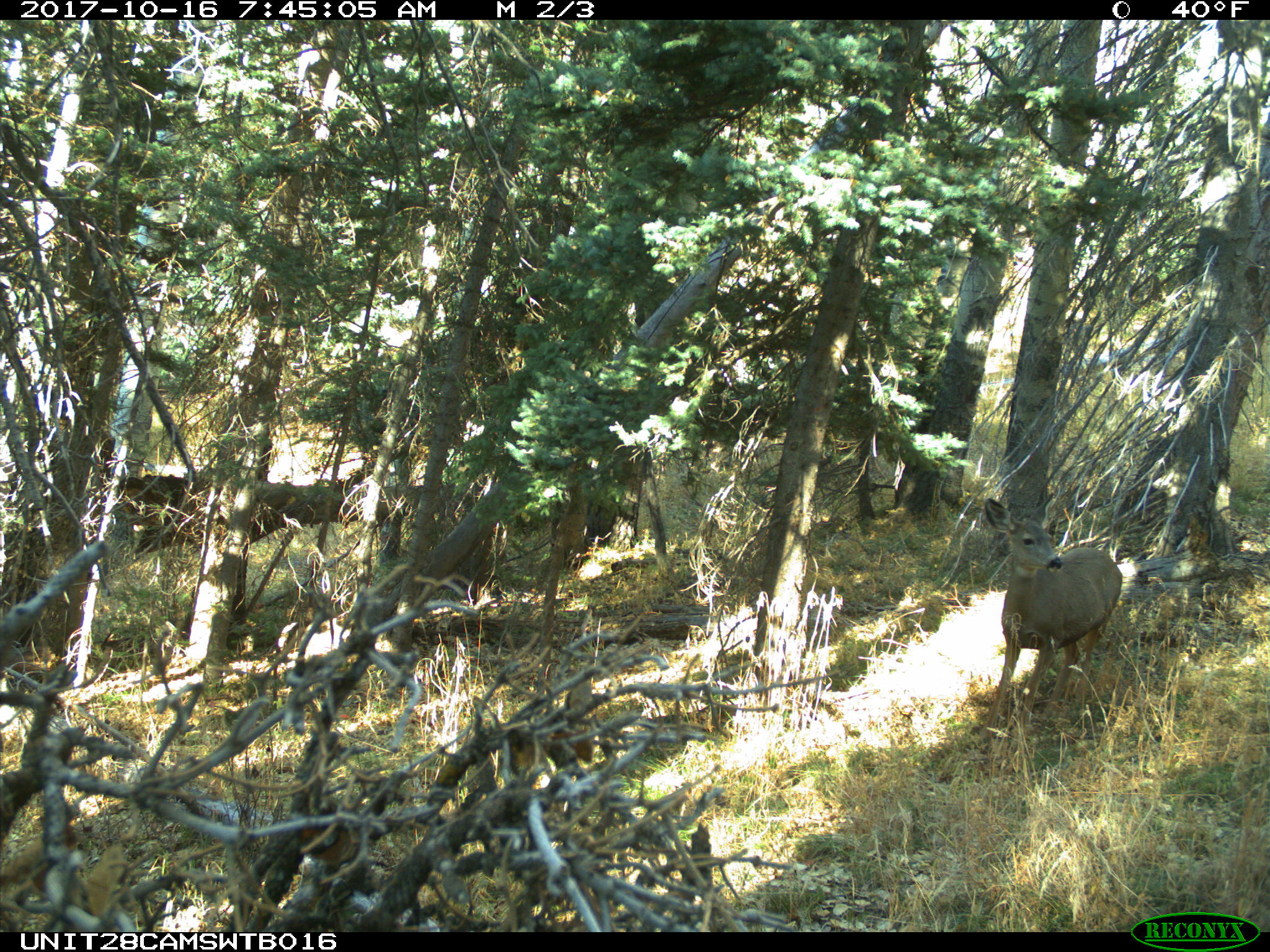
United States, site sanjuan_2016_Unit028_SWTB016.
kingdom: Animalia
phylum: Chordata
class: Mammalia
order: Artiodactyla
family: Cervidae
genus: Odocoileus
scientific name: Odocoileus hemionus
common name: mule deer